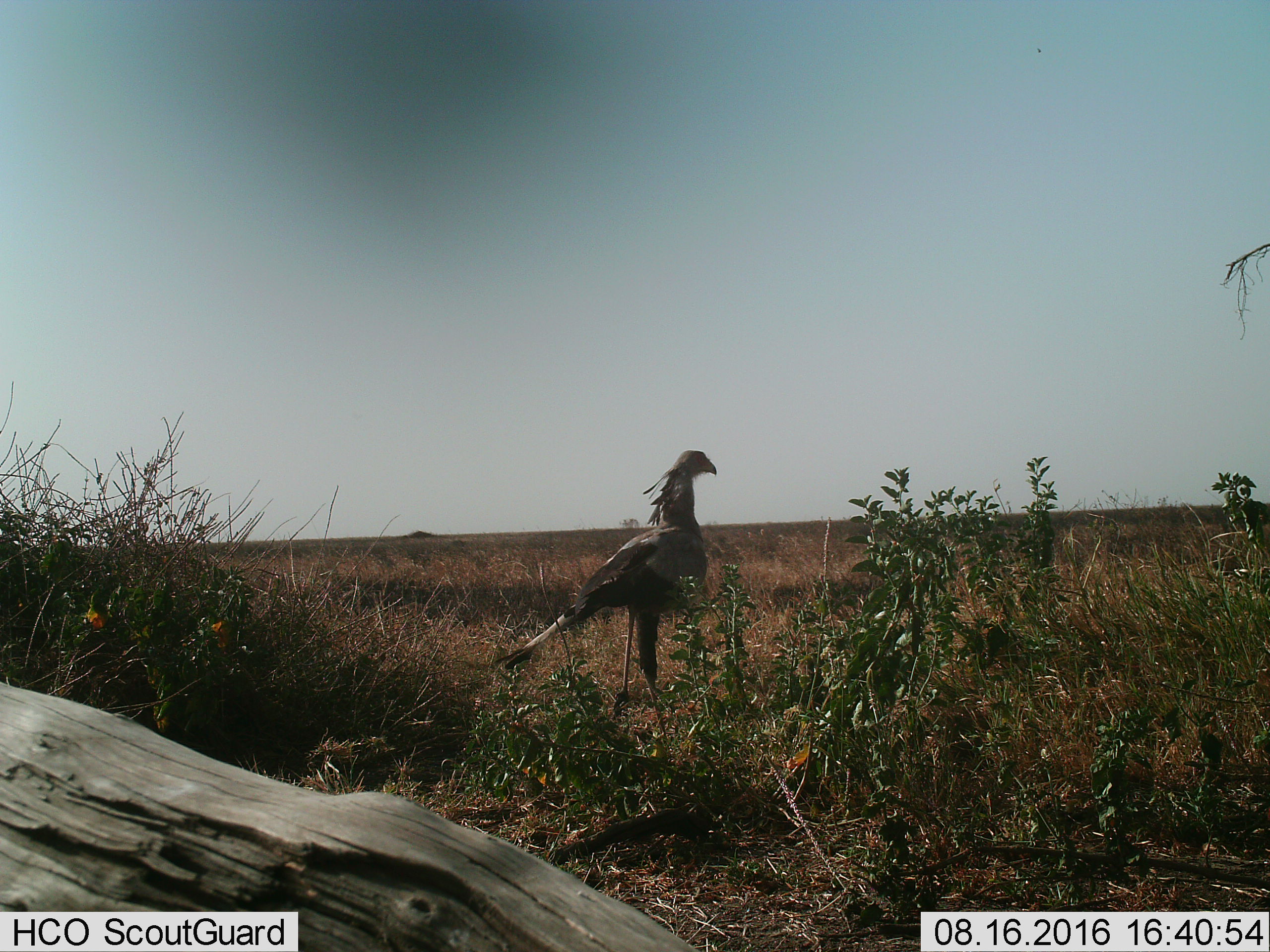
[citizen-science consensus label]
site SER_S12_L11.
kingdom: Animalia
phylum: Chordata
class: Aves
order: Accipitriformes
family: Sagittariidae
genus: Sagittarius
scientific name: Sagittarius serpentarius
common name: secretarybird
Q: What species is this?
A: Secretarybird (Sagittarius serpentarius).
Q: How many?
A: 1.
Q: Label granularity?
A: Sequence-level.